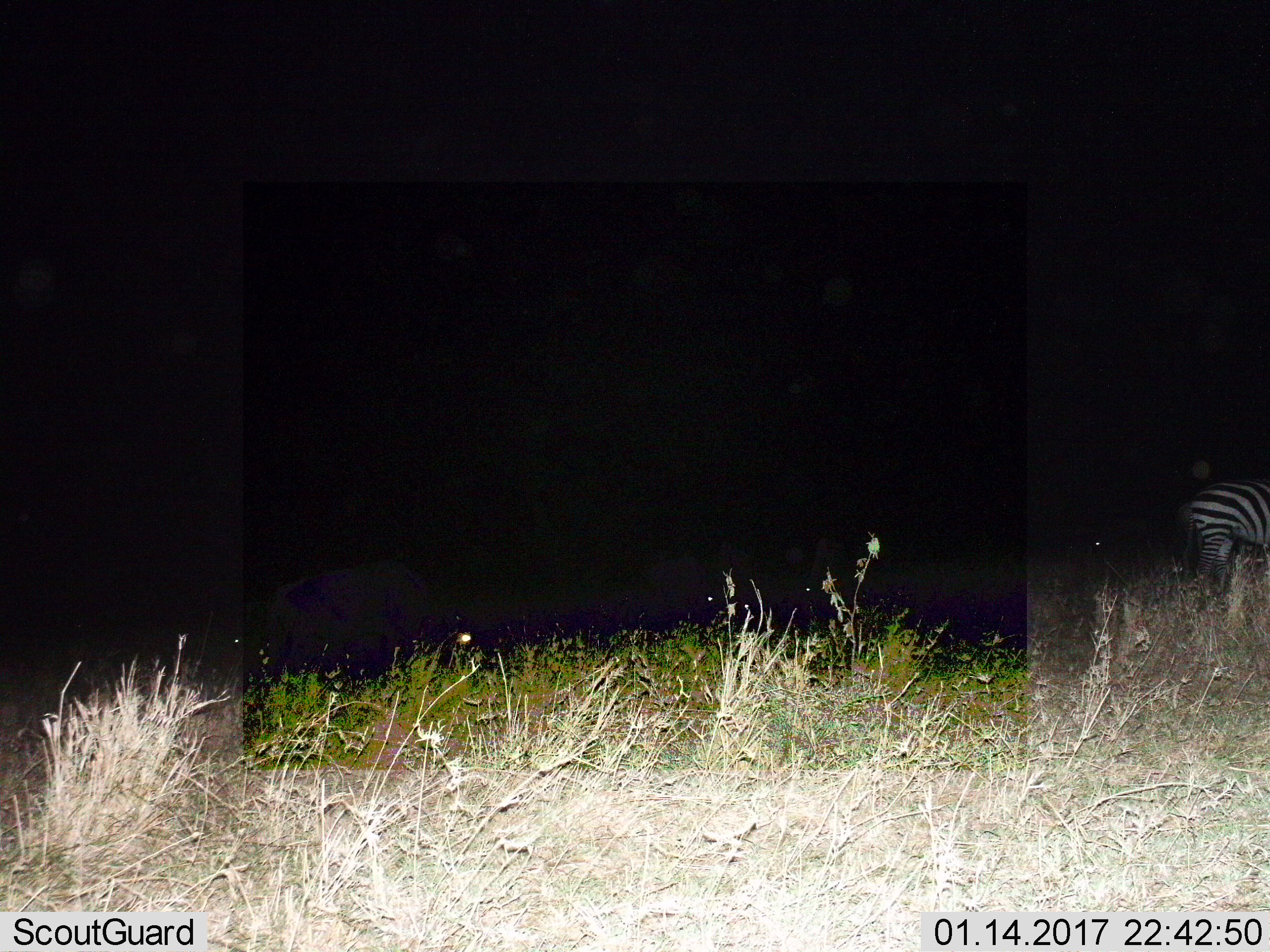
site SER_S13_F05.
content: unidentified animal